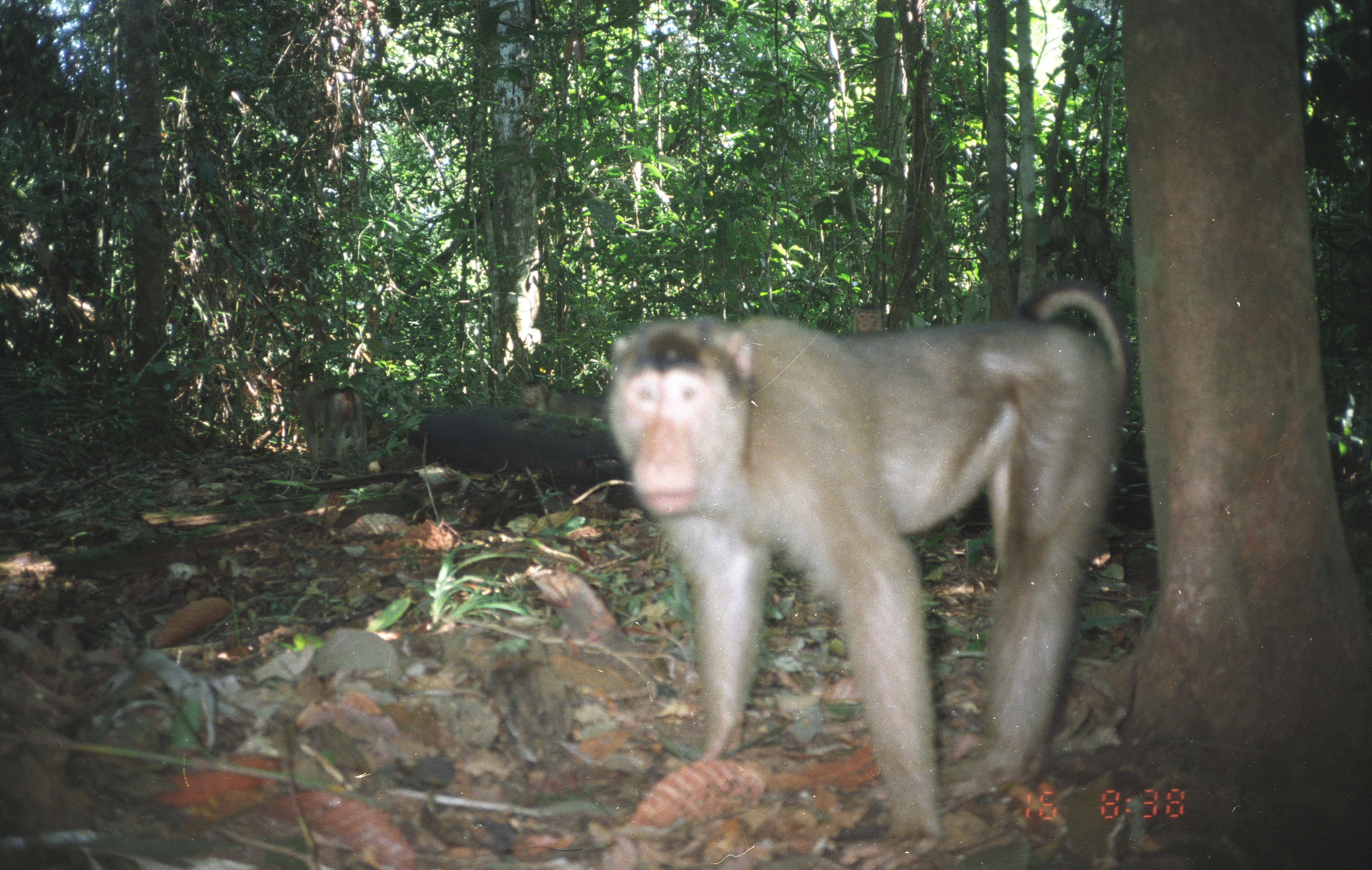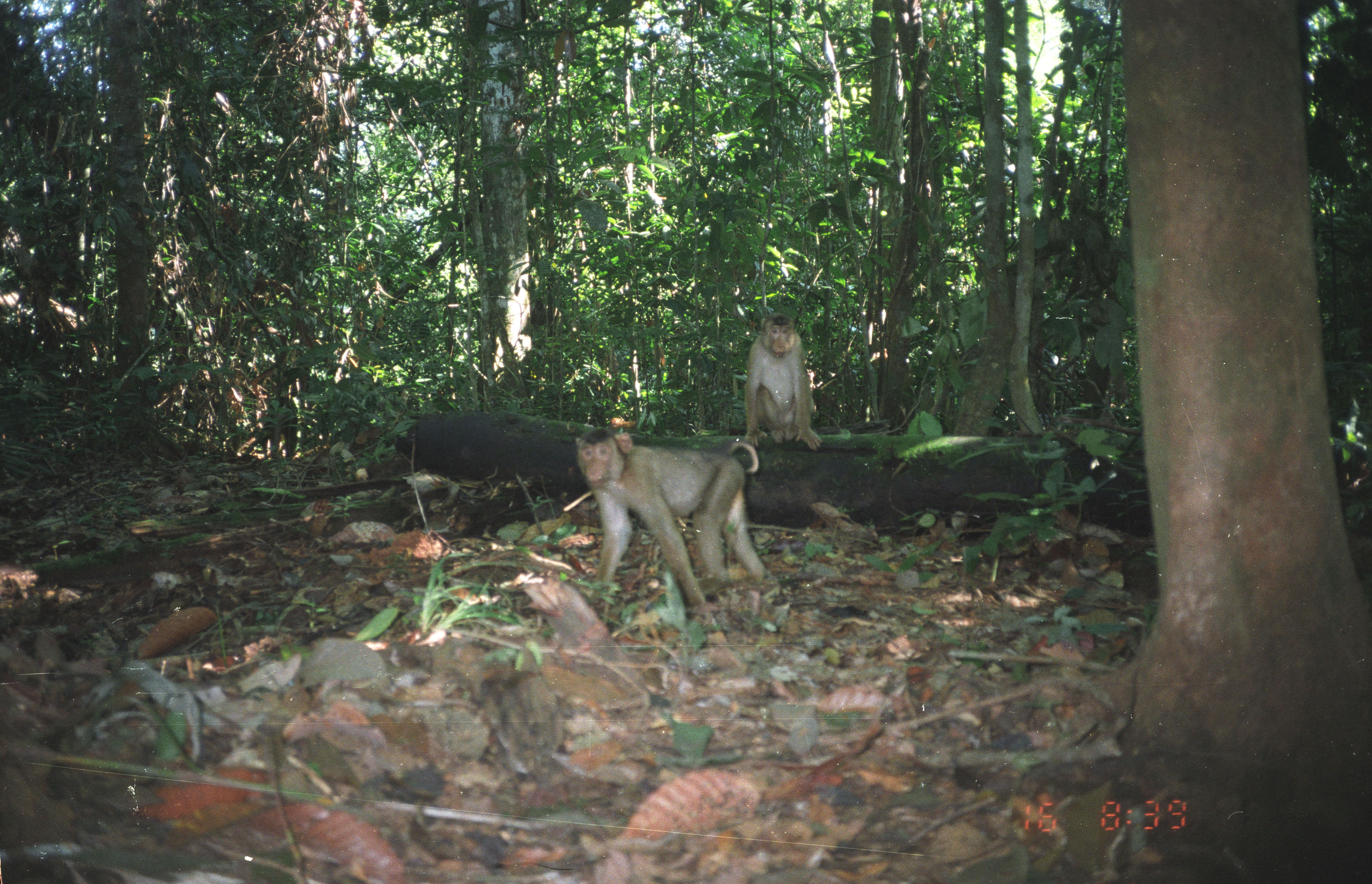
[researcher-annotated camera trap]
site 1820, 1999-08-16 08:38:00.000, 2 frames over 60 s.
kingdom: Animalia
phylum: Chordata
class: Mammalia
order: Primates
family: Cercopithecidae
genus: Macaca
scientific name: Macaca nemestrina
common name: southern pig-tailed macaque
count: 1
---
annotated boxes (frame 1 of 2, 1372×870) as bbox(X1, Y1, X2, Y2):
macaca nemestrina: bbox(606, 283, 1134, 842); bbox(287, 381, 370, 471); bbox(520, 380, 607, 422)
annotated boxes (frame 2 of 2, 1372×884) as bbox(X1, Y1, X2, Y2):
macaca nemestrina: bbox(573, 426, 766, 608); bbox(742, 311, 823, 452)